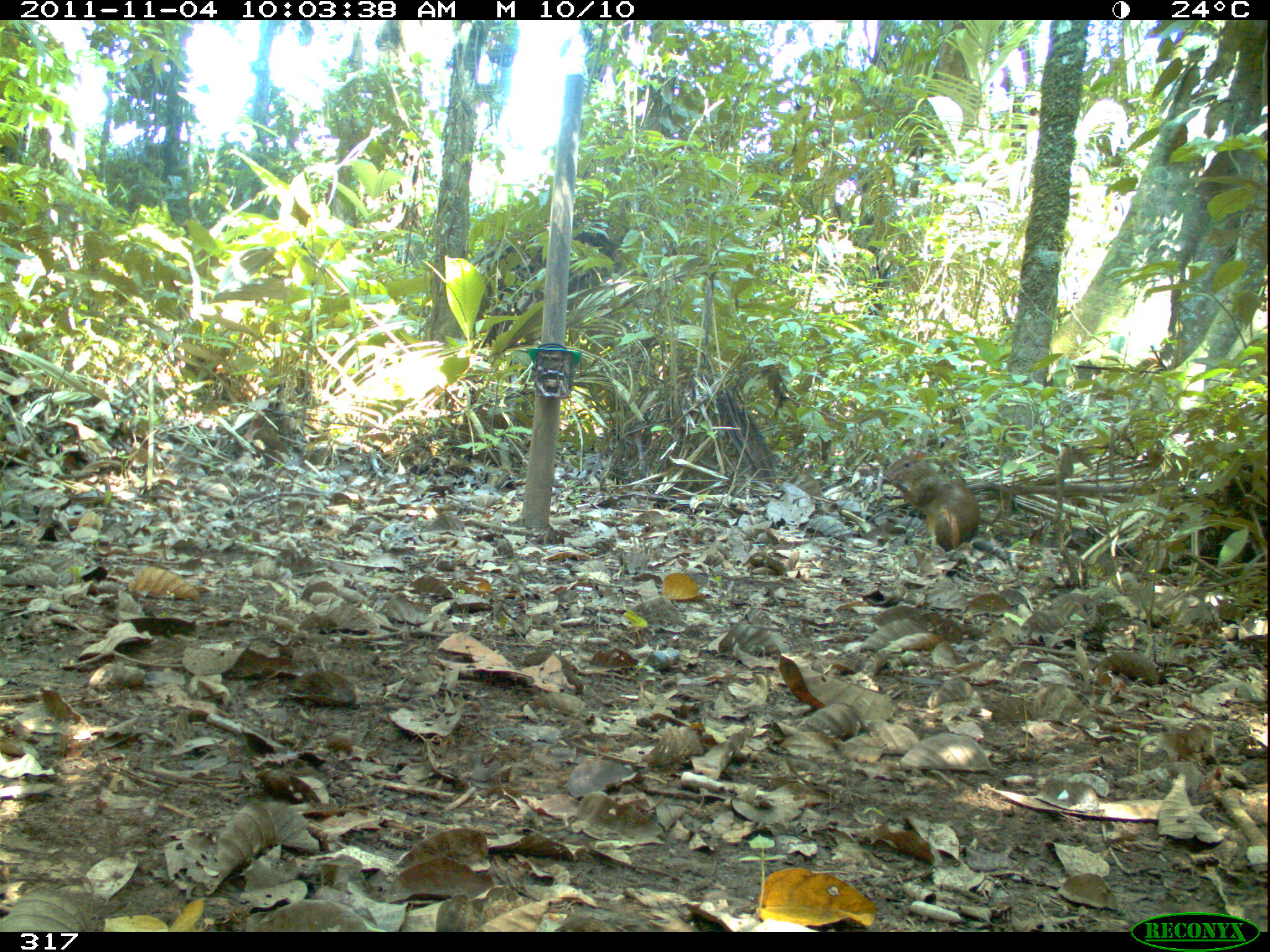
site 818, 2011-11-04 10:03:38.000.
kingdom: Animalia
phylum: Chordata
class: Mammalia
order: Rodentia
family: Dasyproctidae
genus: Dasyprocta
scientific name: Dasyprocta punctata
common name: central american agouti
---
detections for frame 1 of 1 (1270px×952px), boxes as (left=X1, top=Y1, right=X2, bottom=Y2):
dasyprocta punctata: (left=882, top=453, right=978, bottom=548)